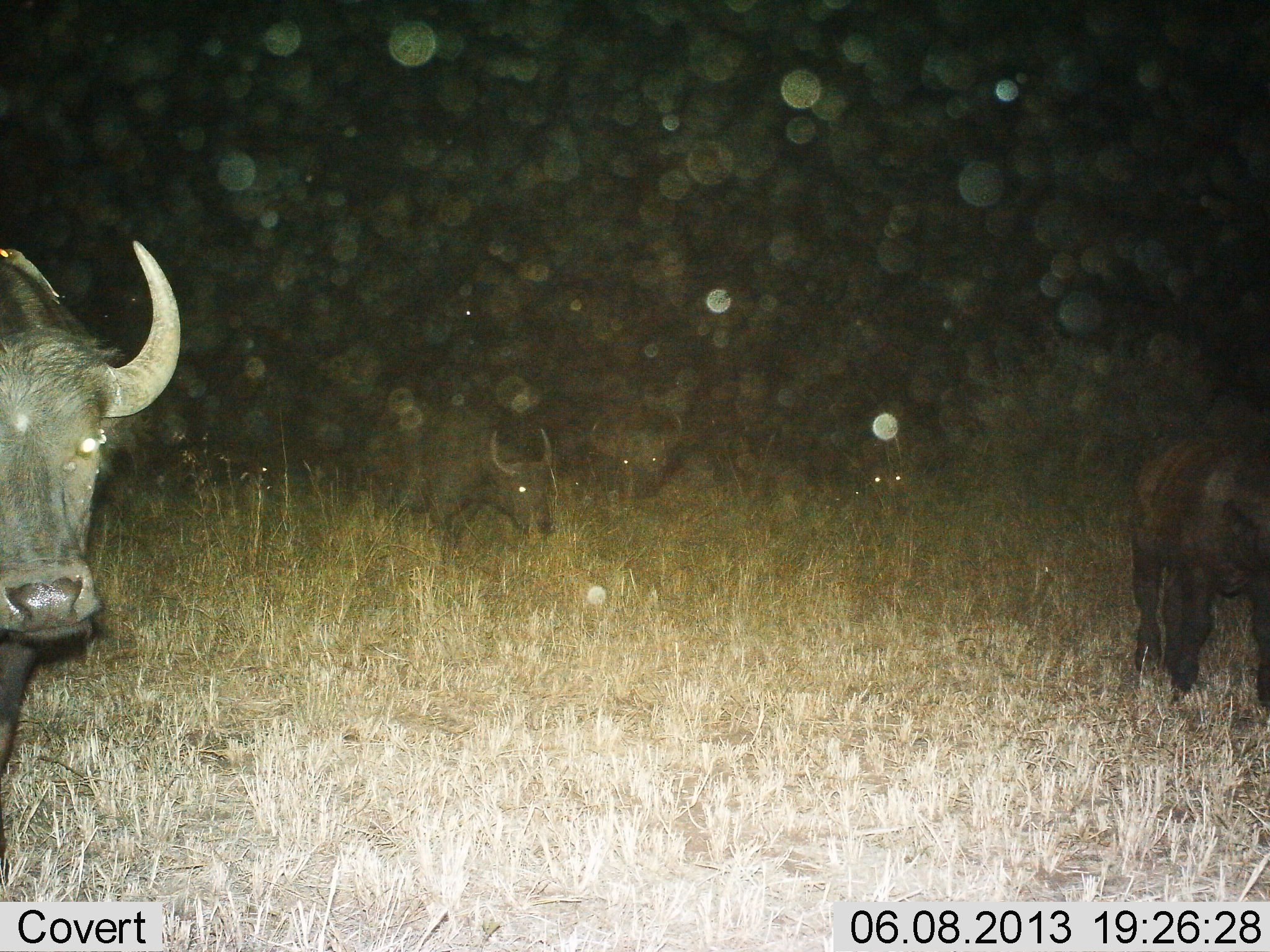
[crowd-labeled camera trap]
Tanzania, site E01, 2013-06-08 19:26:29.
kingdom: Animalia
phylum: Chordata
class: Mammalia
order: Artiodactyla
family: Bovidae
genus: Syncerus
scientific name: Syncerus caffer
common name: cape buffalo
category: buffalo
Buffalo (cape buffalo) (Syncerus caffer), count 5. Behavior (volunteer vote fractions): standing 50%, resting 0%, moving 30%, interacting 0%. Young present (vote fraction): 20%. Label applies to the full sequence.